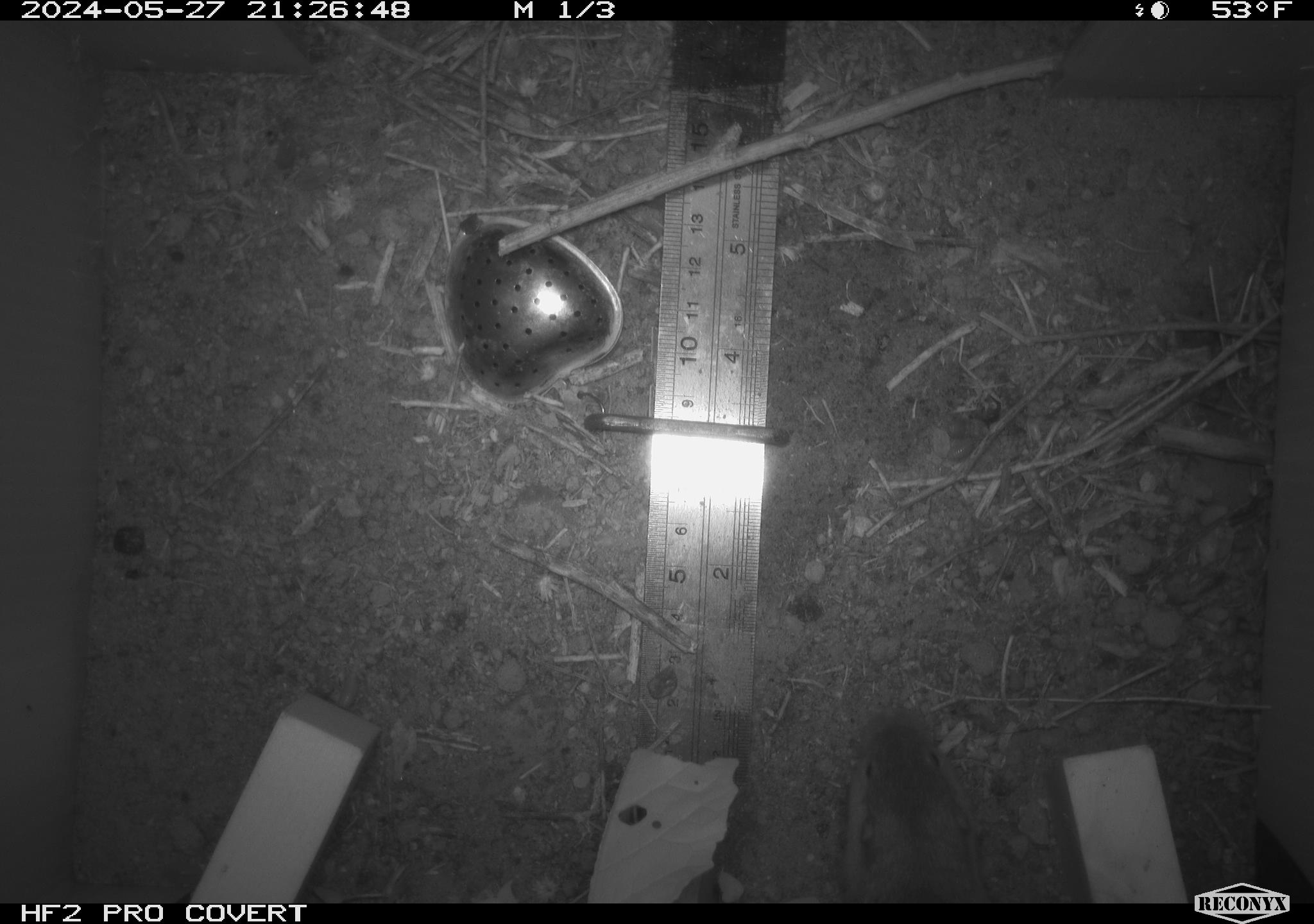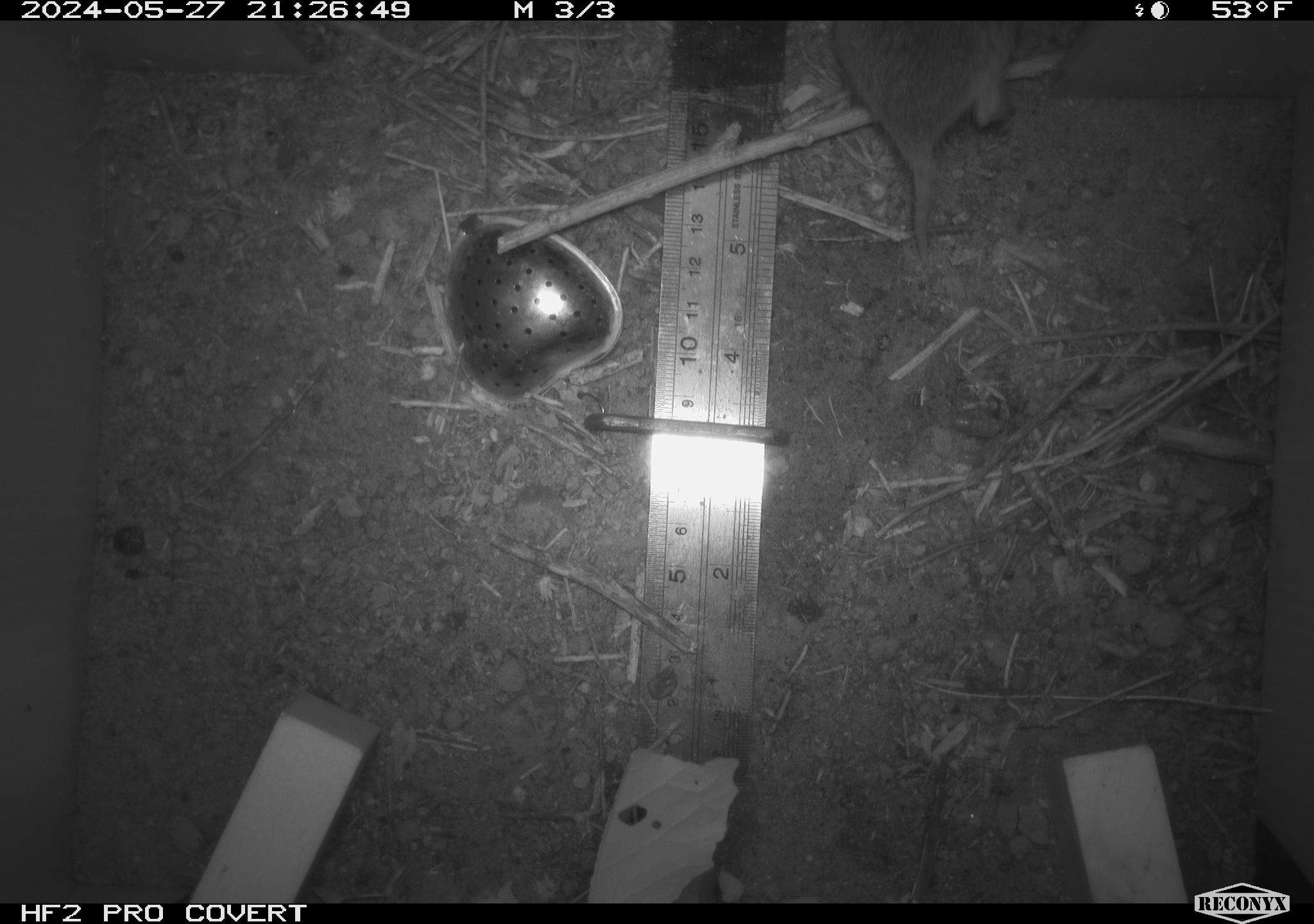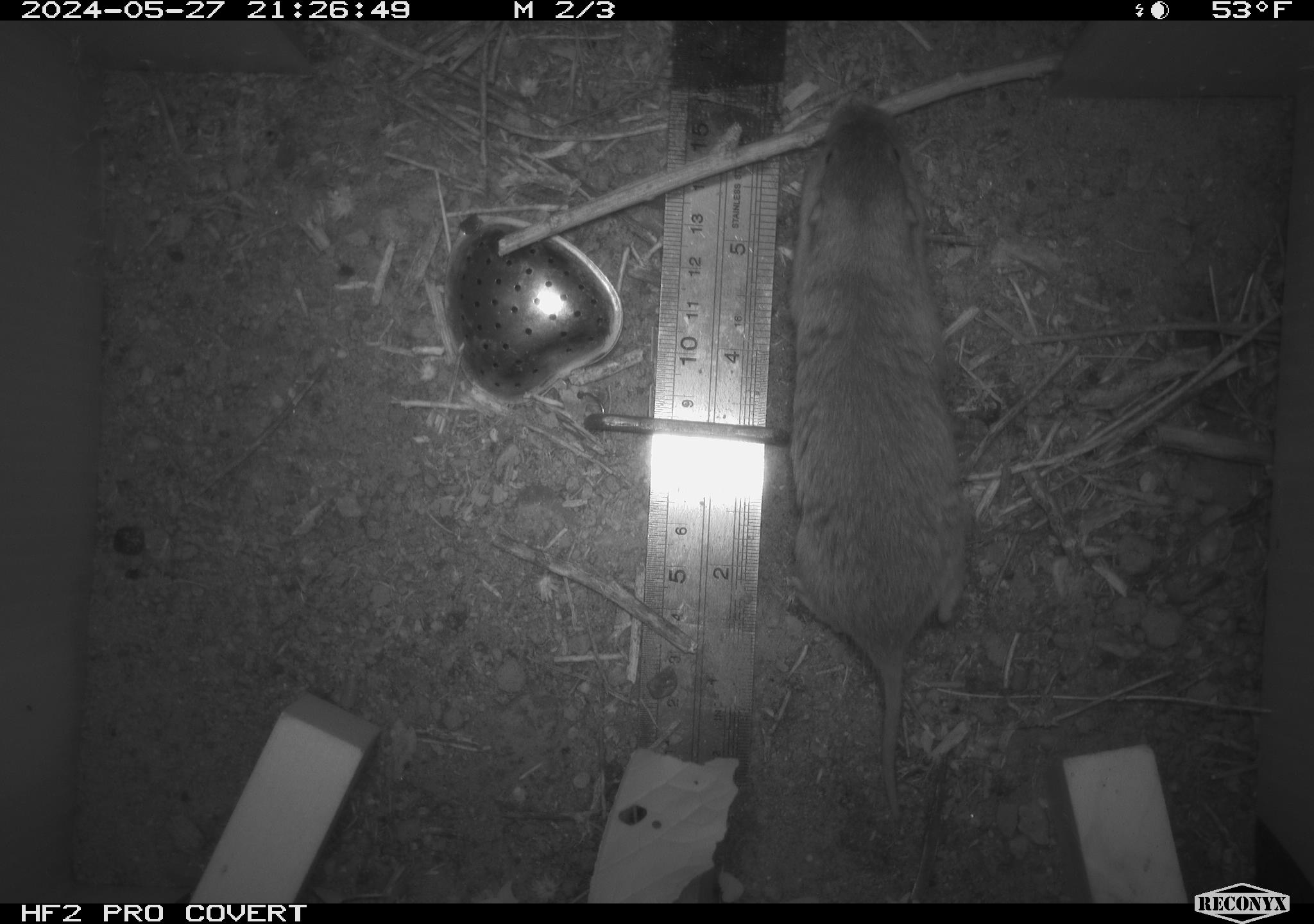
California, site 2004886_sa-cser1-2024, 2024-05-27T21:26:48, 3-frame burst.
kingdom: Animalia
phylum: Chordata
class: Mammalia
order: Rodentia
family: Cricetidae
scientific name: Cricetidae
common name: hamsters, voles, lemmings, and allies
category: cricetidae family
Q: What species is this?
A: Cricetidae family (hamsters, voles, lemmings, and allies) (Cricetidae).